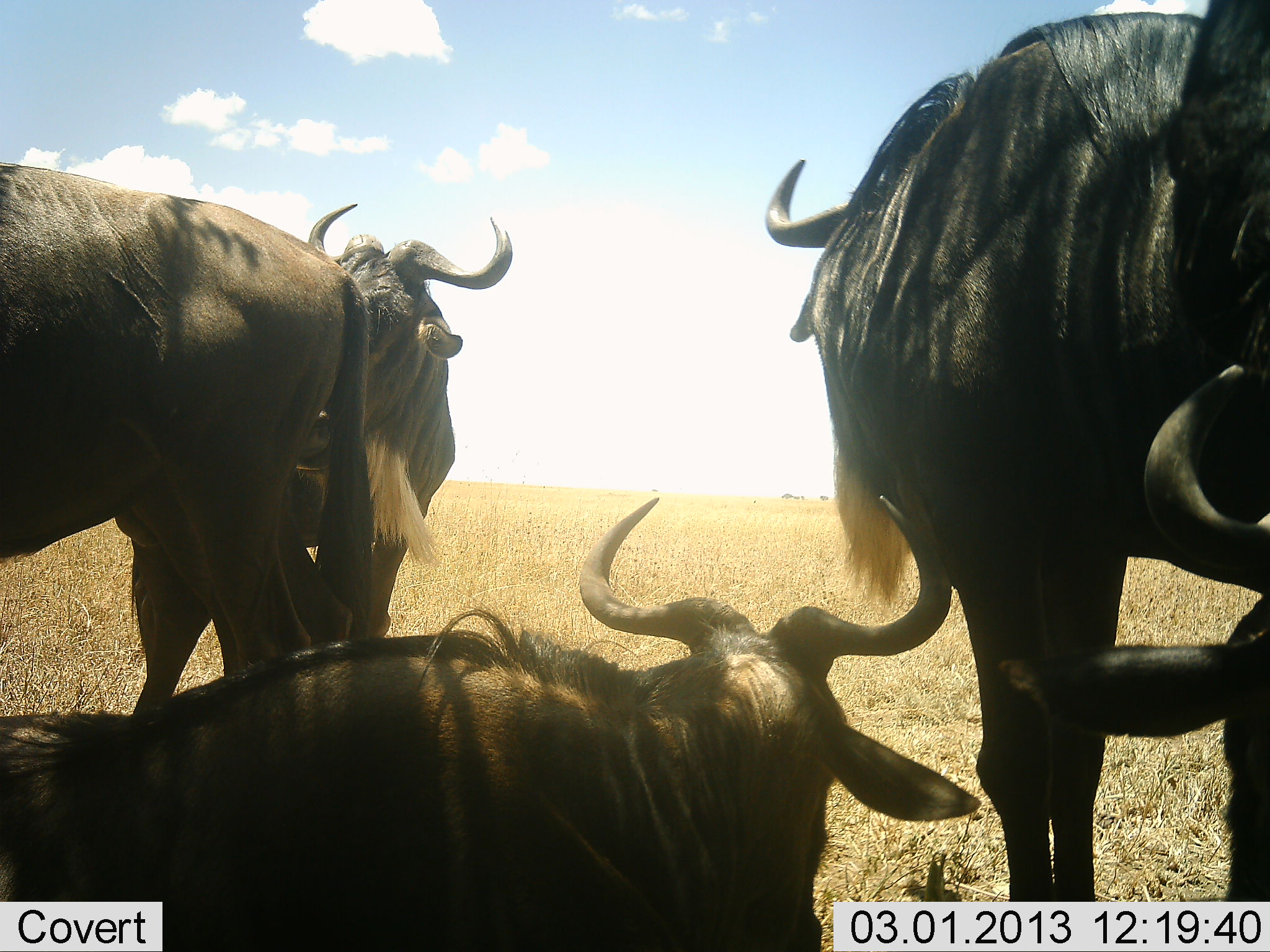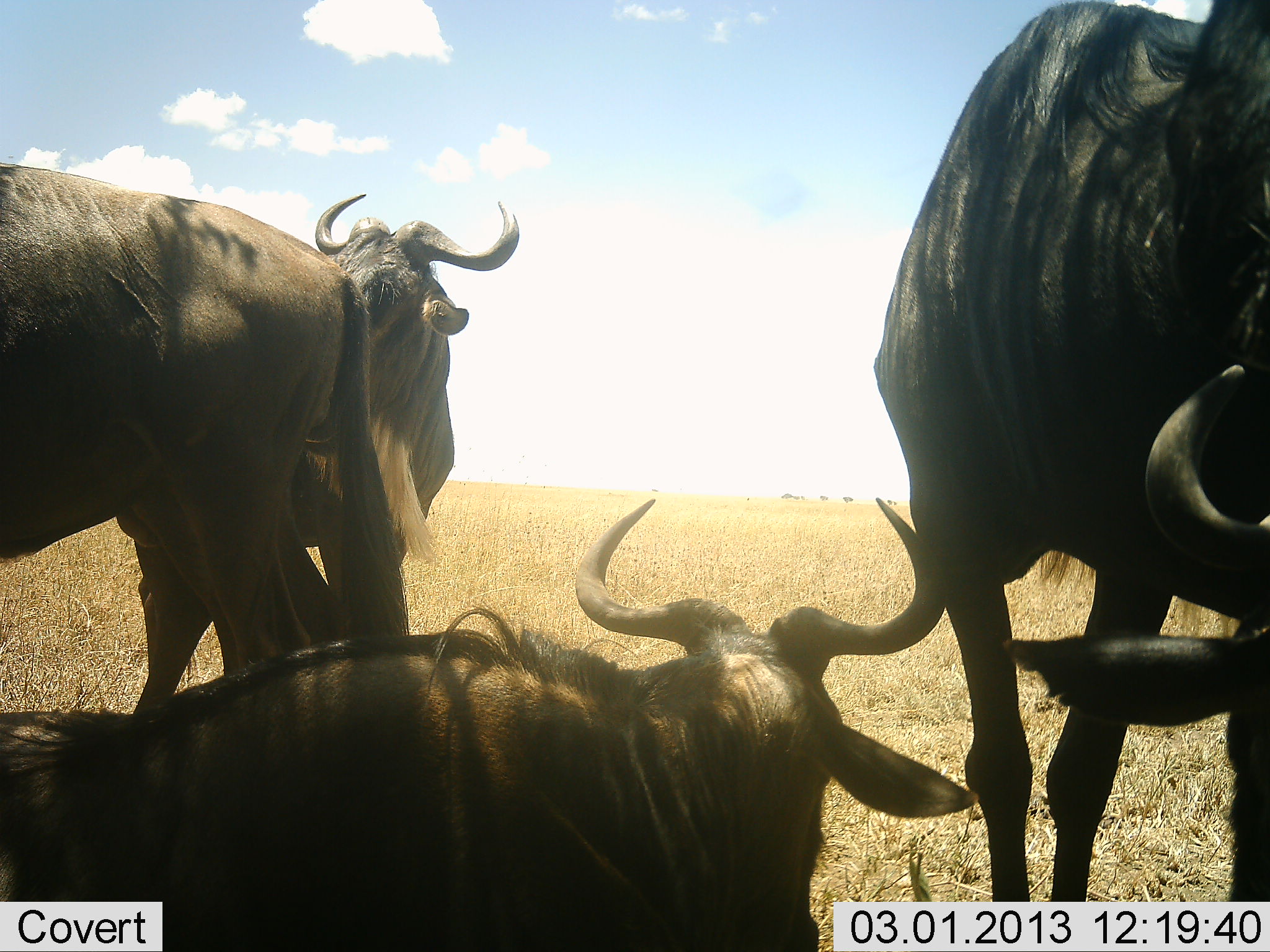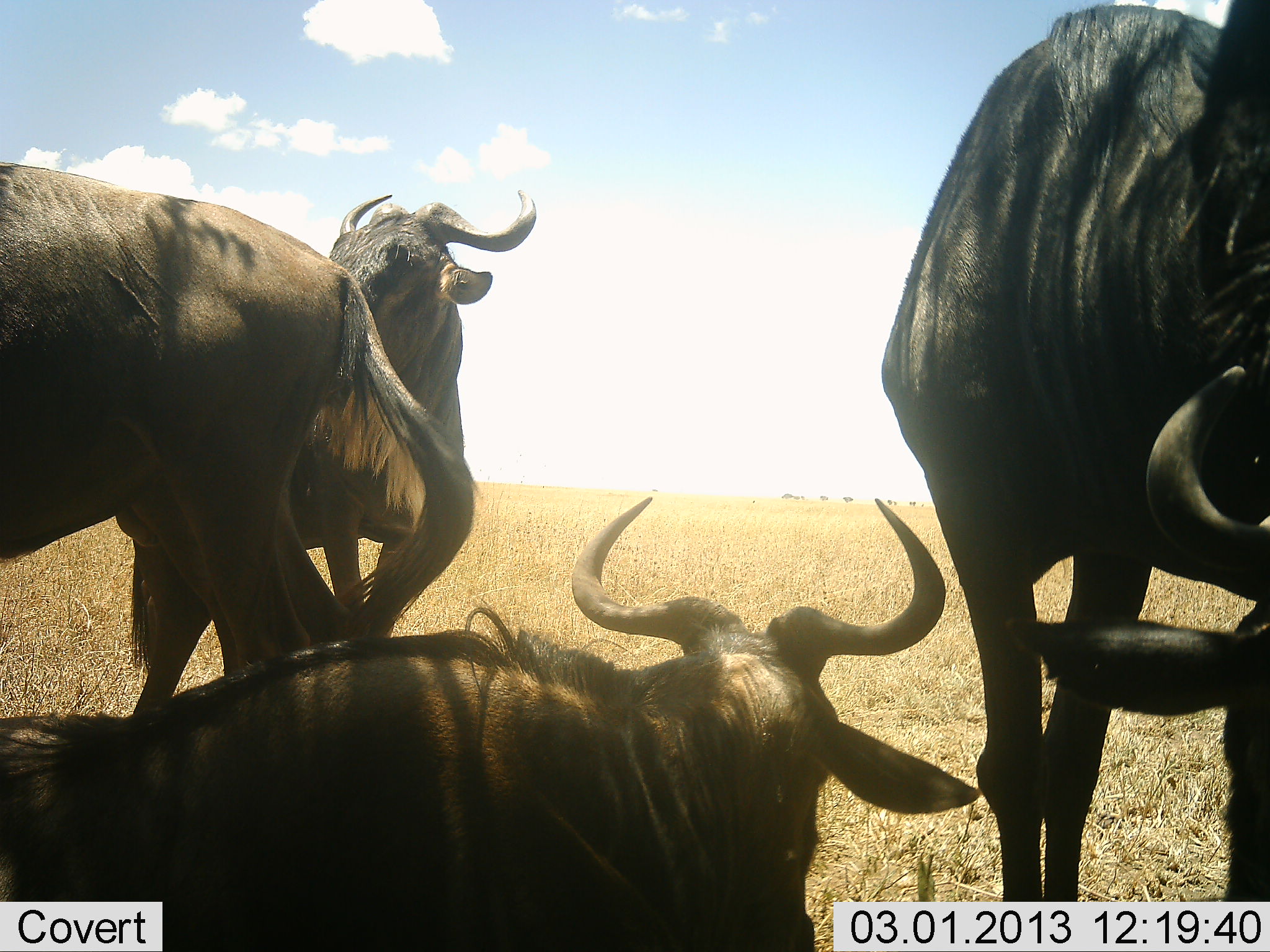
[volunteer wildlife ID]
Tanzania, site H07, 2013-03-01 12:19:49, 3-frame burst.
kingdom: Animalia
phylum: Chordata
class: Mammalia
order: Artiodactyla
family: Bovidae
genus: Connochaetes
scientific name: Connochaetes taurinus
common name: blue wildebeest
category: wildebeest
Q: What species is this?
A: Wildebeest (blue wildebeest) (Connochaetes taurinus).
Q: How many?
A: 4.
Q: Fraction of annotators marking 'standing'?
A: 72%.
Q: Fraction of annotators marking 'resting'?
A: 87%.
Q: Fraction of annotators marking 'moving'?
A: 2%.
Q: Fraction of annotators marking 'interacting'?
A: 11%.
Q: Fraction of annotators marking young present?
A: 0%.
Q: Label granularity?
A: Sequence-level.